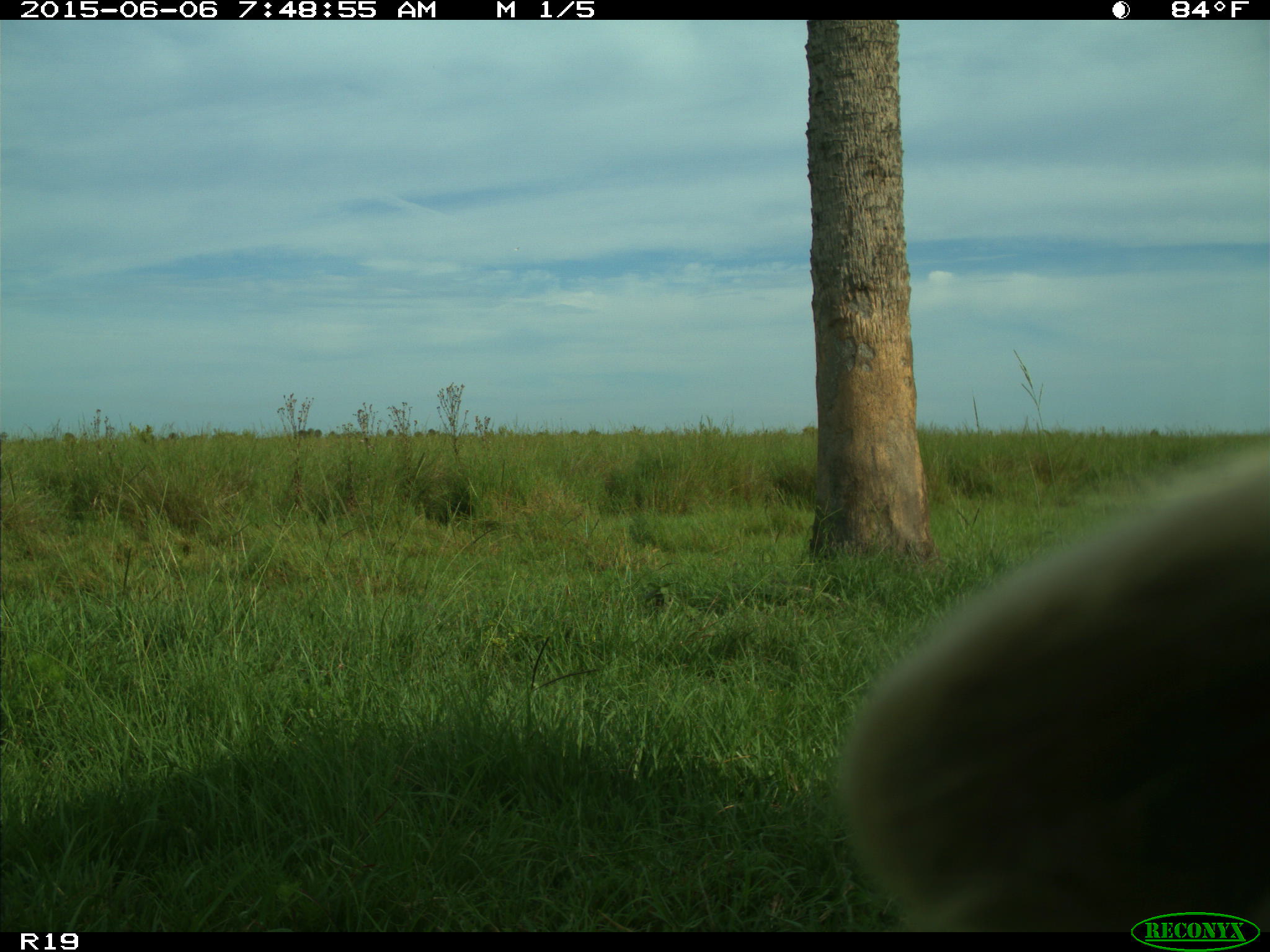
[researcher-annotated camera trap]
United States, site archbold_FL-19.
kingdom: Animalia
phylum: Chordata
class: Mammalia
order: Artiodactyla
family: Bovidae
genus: Bos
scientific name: Bos taurus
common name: domestic cow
Bos taurus (domestic cow).